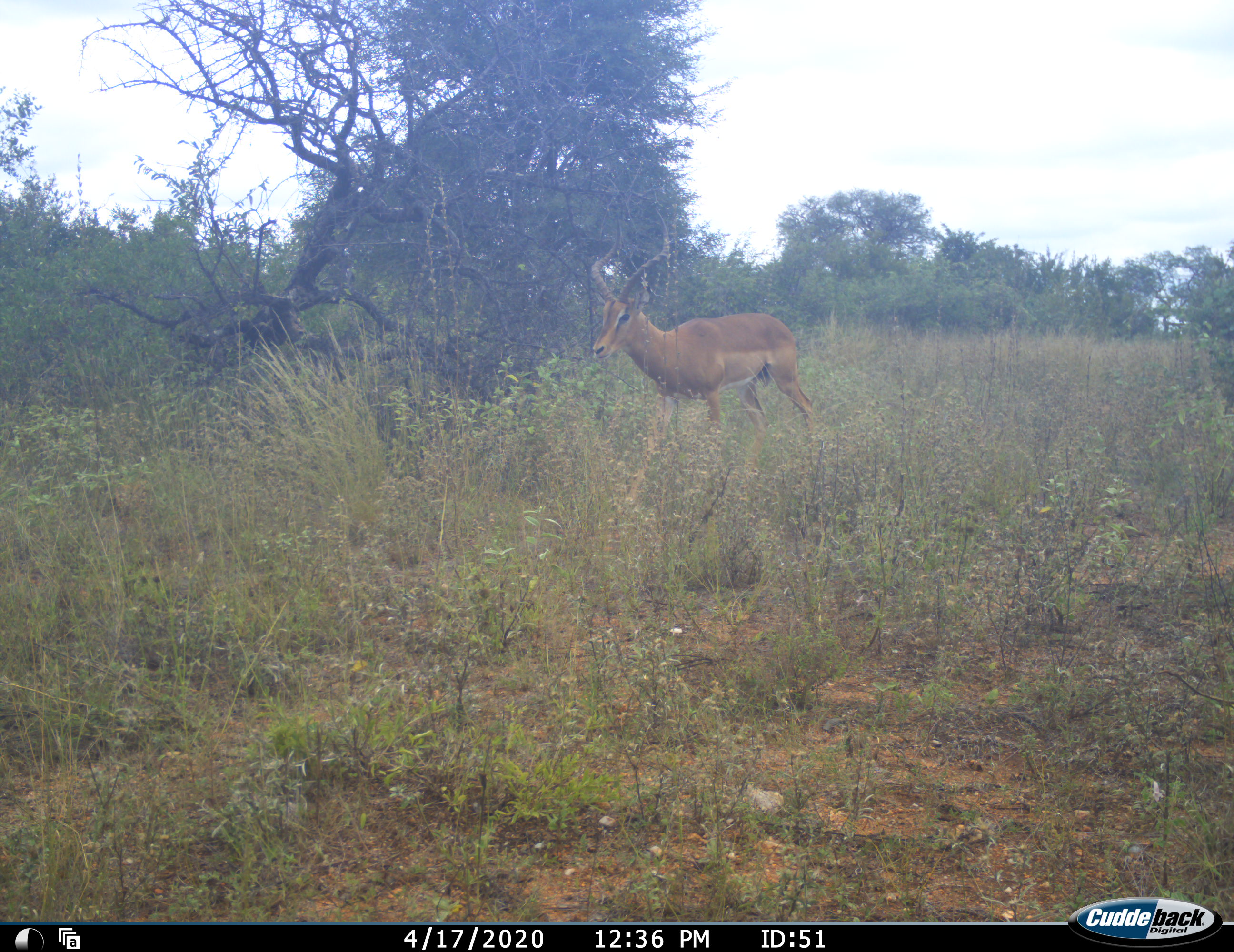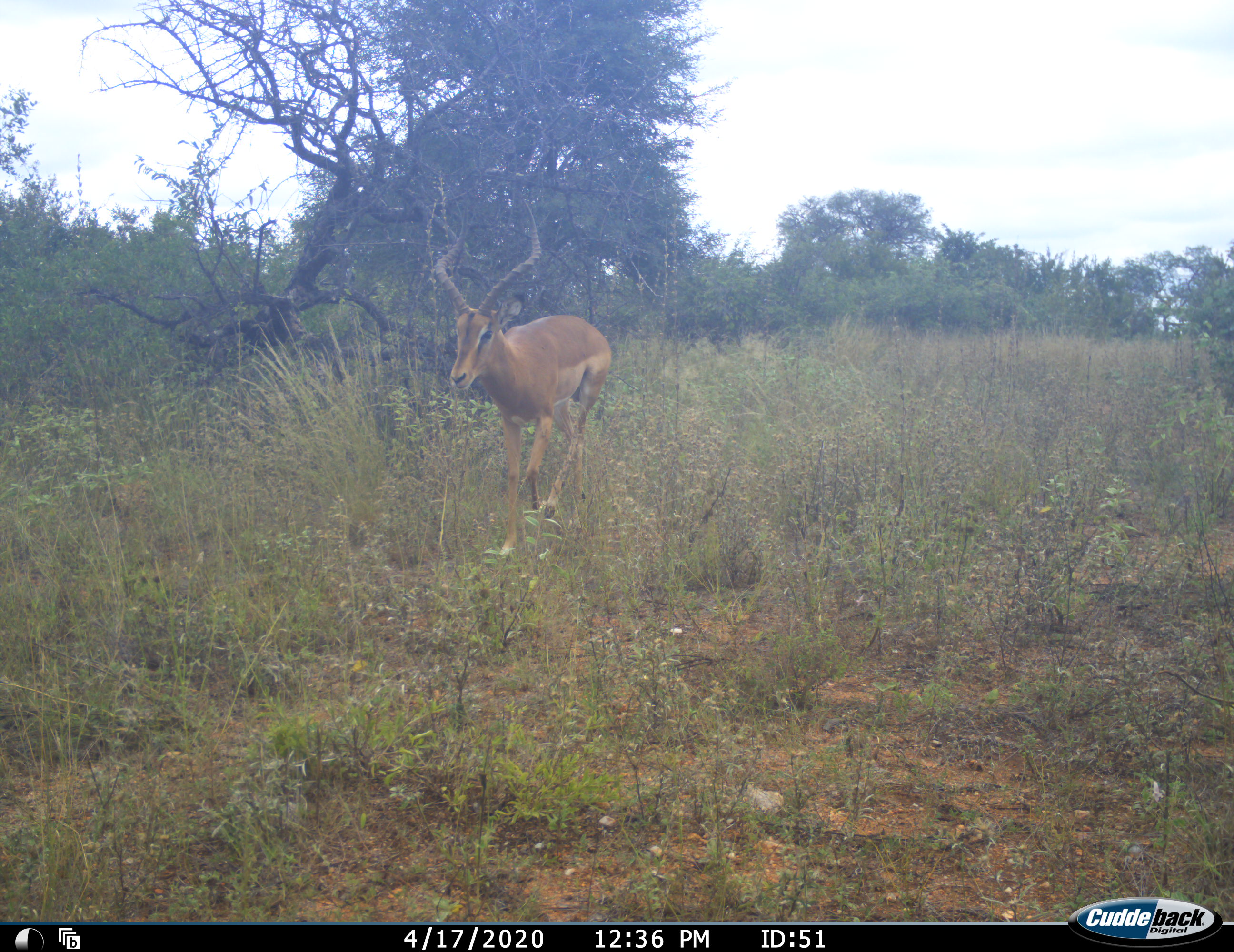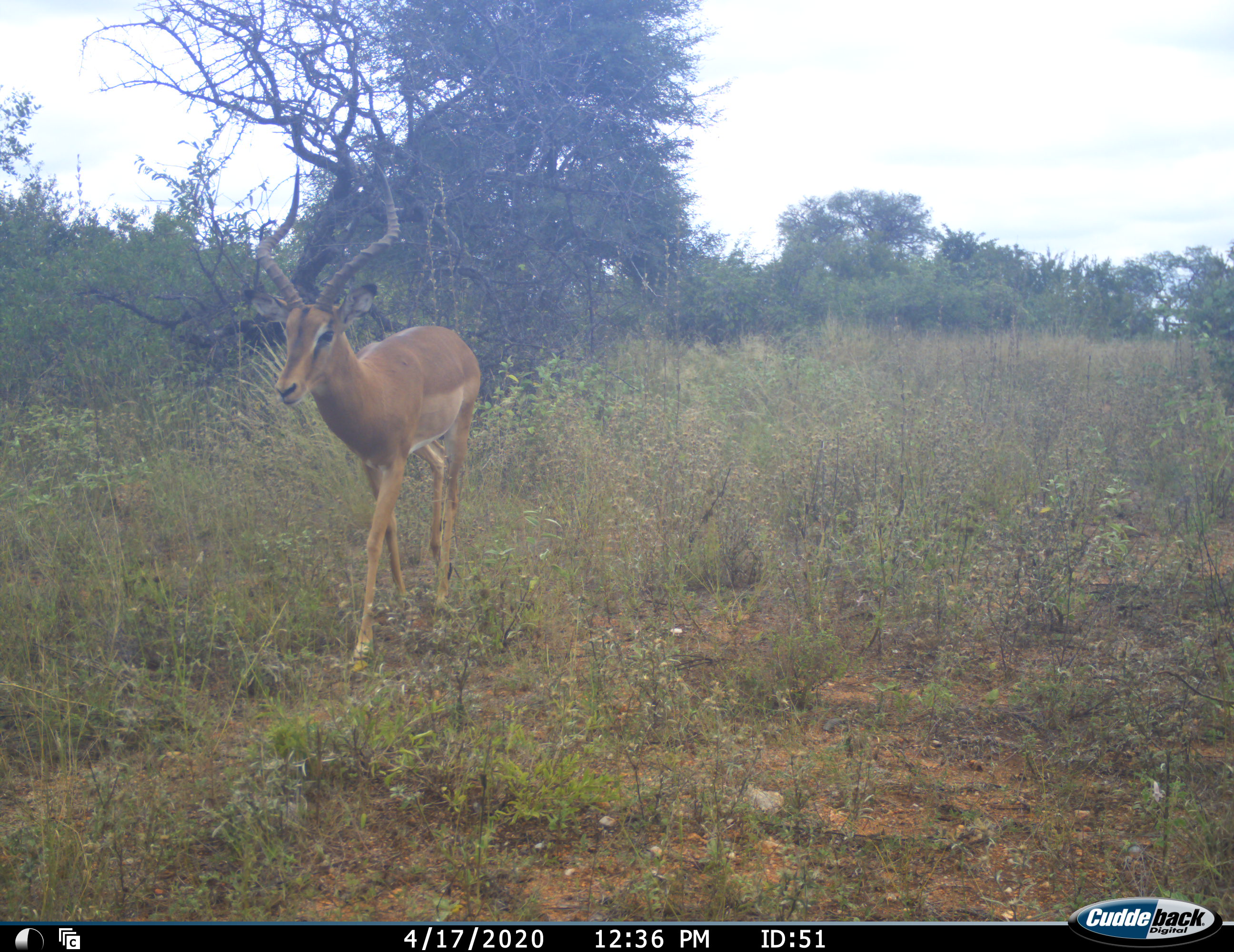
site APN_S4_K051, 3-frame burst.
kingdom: Animalia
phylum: Chordata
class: Mammalia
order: Artiodactyla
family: Bovidae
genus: Aepyceros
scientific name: Aepyceros melampus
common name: impala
Impala (Aepyceros melampus), count 1. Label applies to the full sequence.